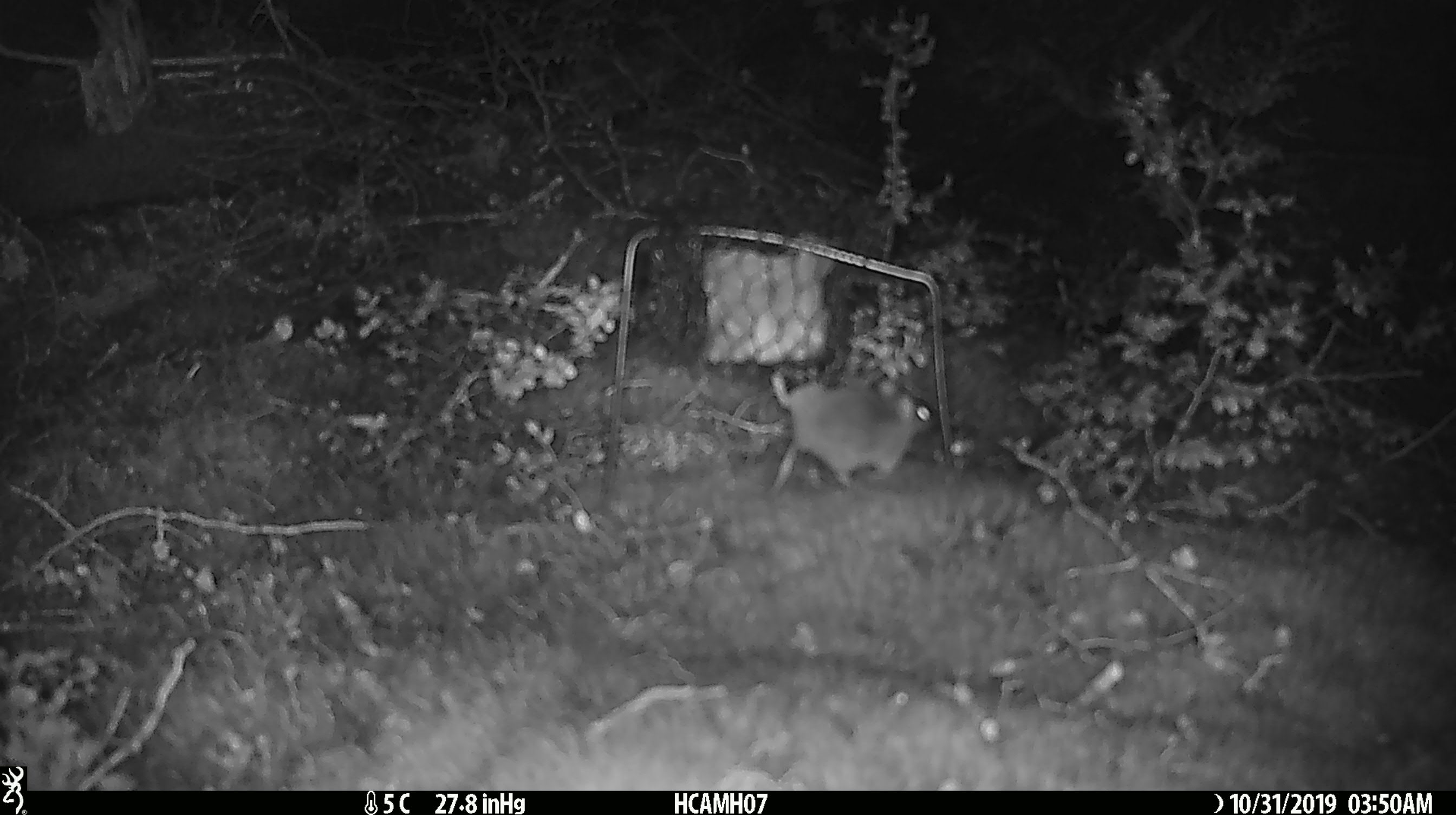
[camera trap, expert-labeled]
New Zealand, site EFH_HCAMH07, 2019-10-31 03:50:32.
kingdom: Animalia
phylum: Chordata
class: Mammalia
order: Rodentia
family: Muridae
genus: Mus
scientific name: Mus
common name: mouse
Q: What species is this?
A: Mouse (Mus).